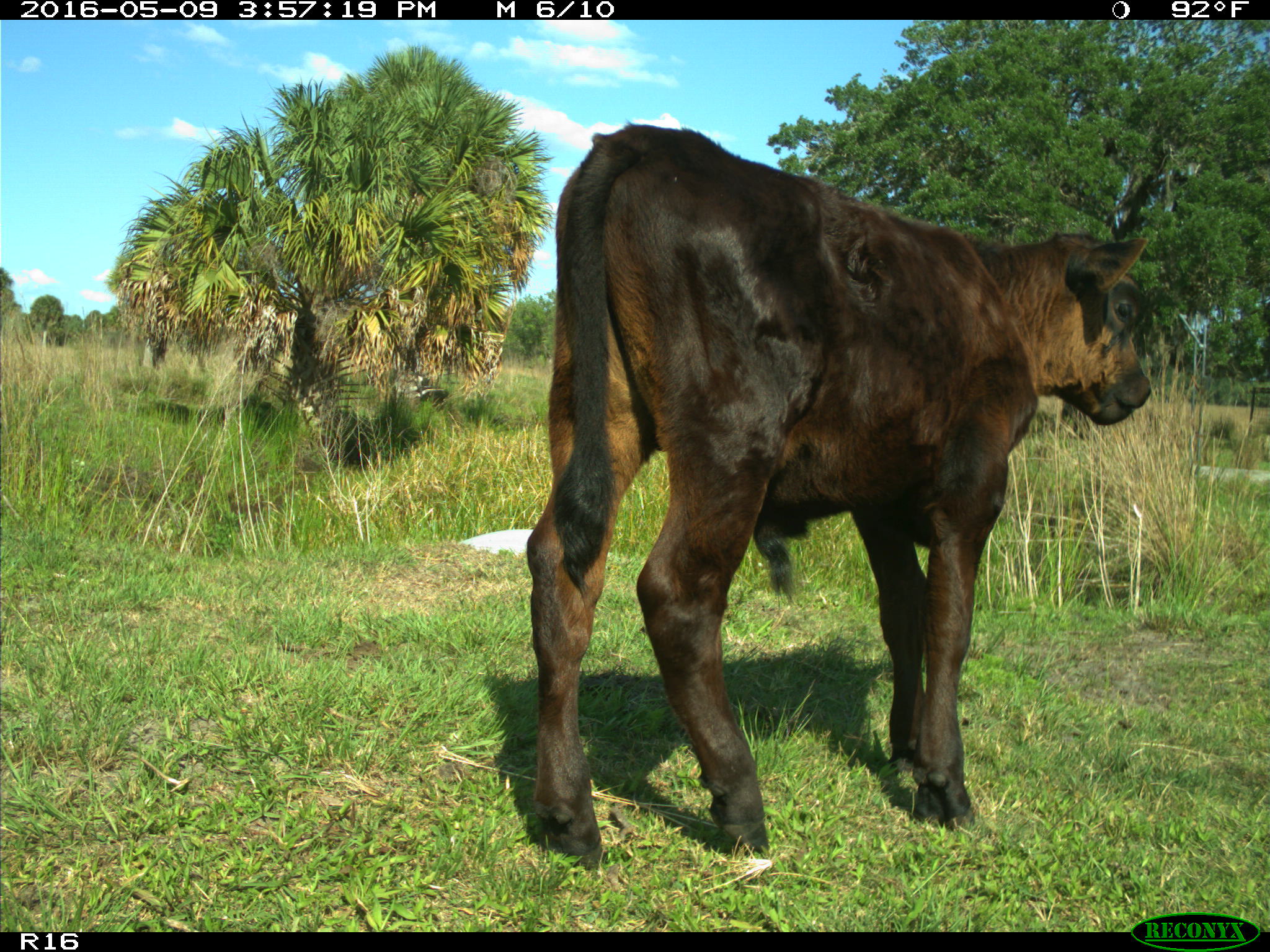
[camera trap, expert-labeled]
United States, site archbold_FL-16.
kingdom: Animalia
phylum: Chordata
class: Mammalia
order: Artiodactyla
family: Bovidae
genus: Bos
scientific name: Bos taurus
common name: domestic cow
Bos taurus (domestic cow).